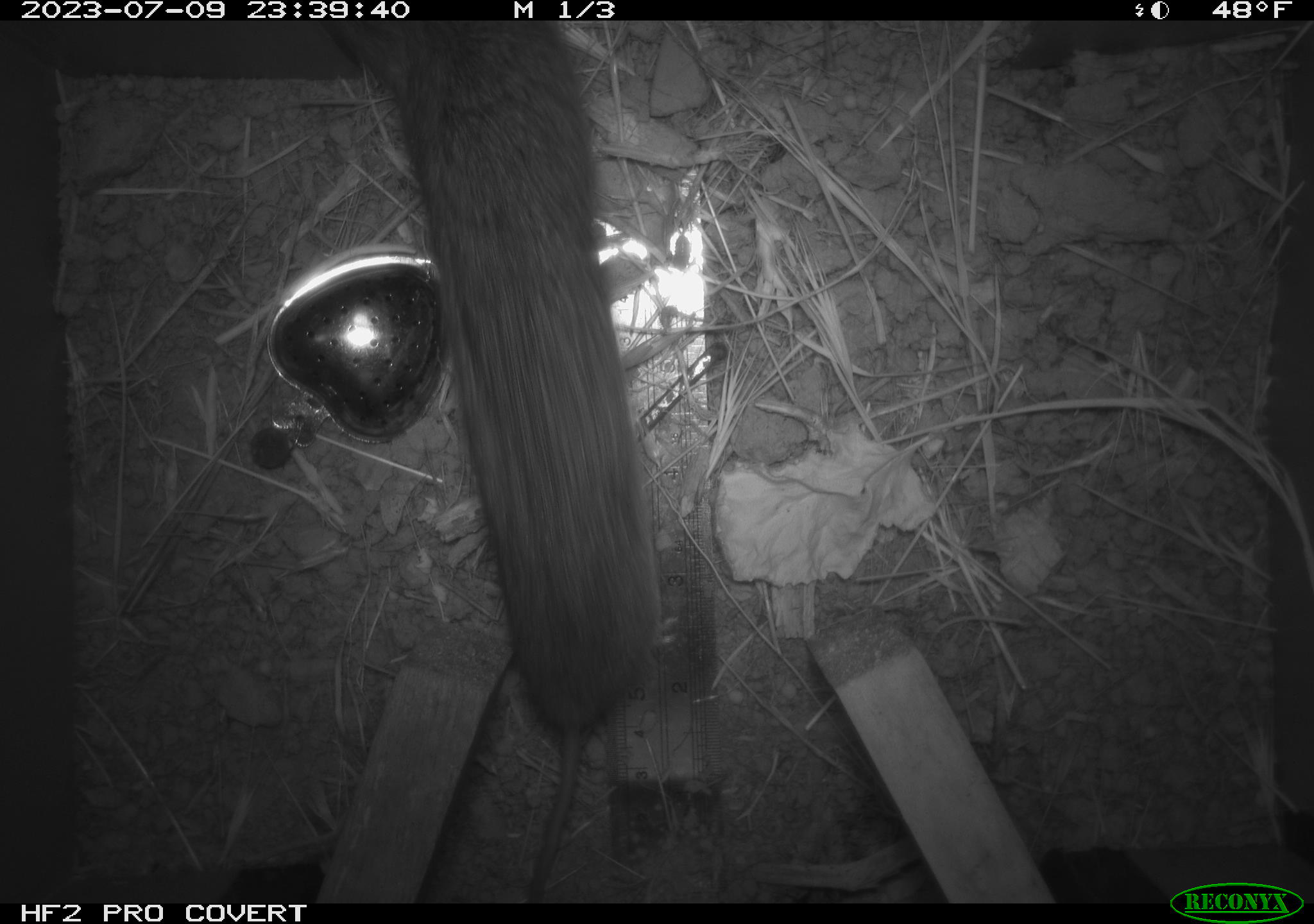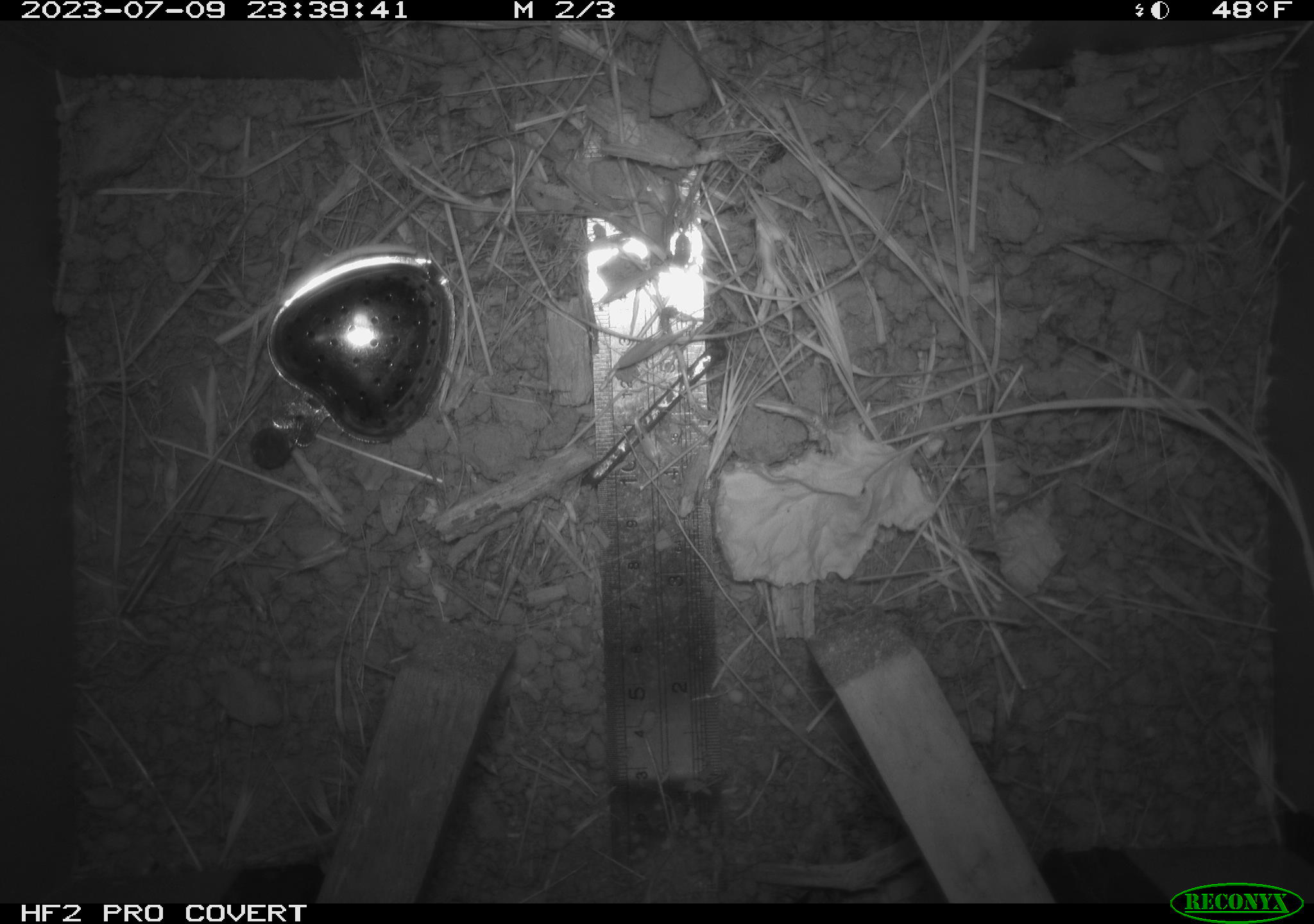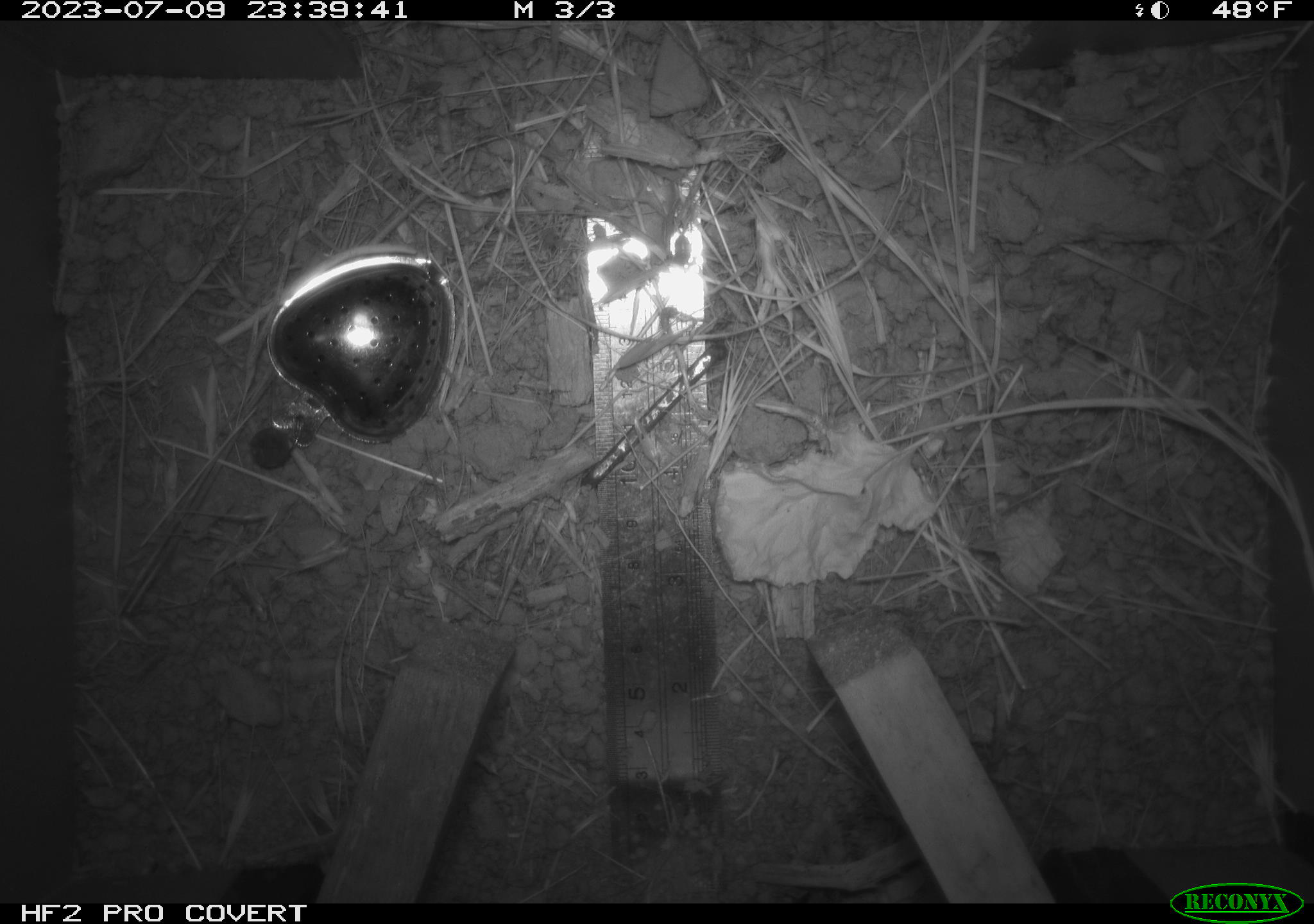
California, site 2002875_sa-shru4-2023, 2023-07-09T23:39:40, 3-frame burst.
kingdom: Animalia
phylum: Chordata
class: Mammalia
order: Rodentia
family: Cricetidae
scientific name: Arvicolinae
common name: voles, lemmings, and muskrats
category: arvicolinae subfamily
Arvicolinae subfamily (voles, lemmings, and muskrats) (Arvicolinae).